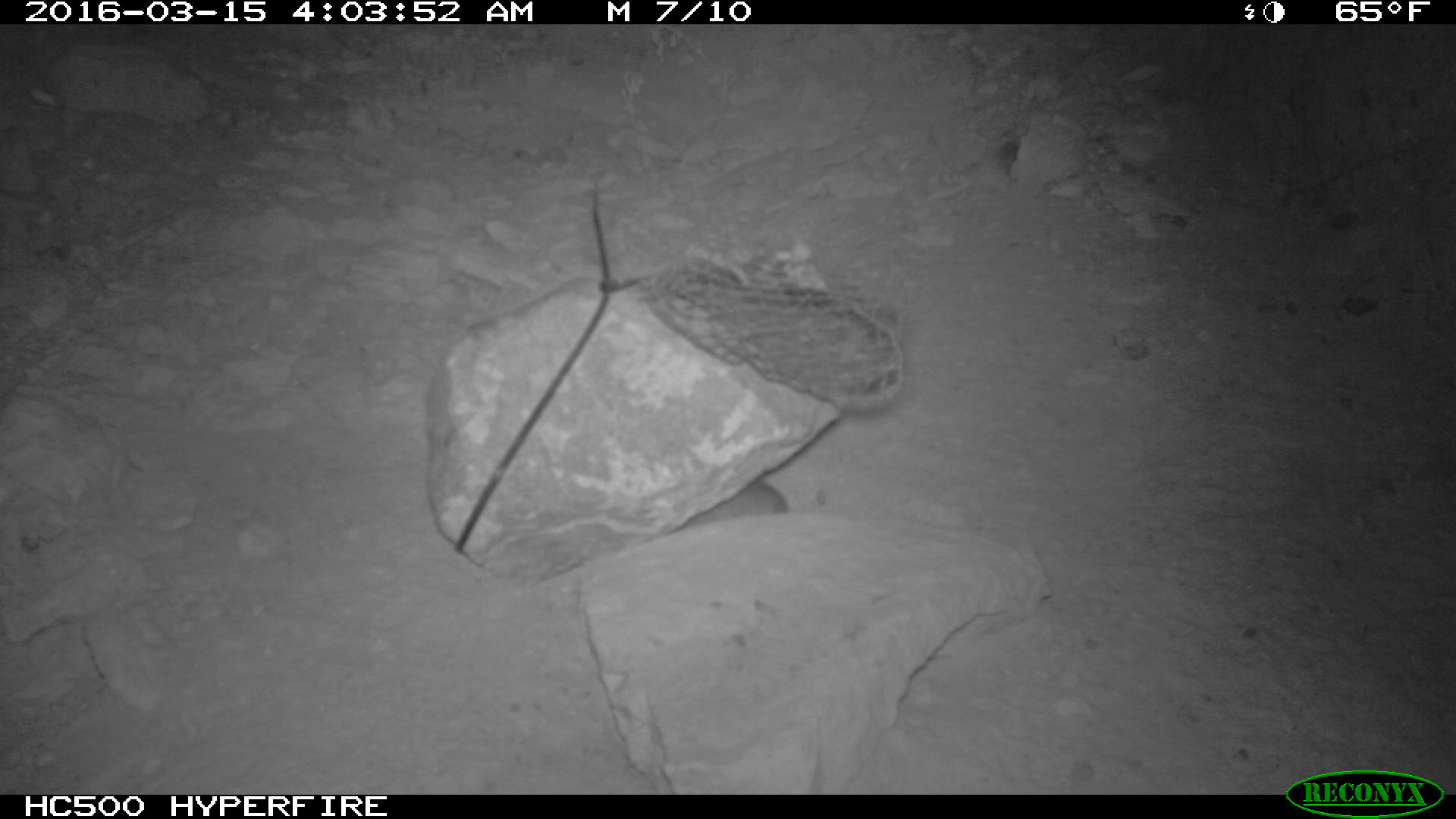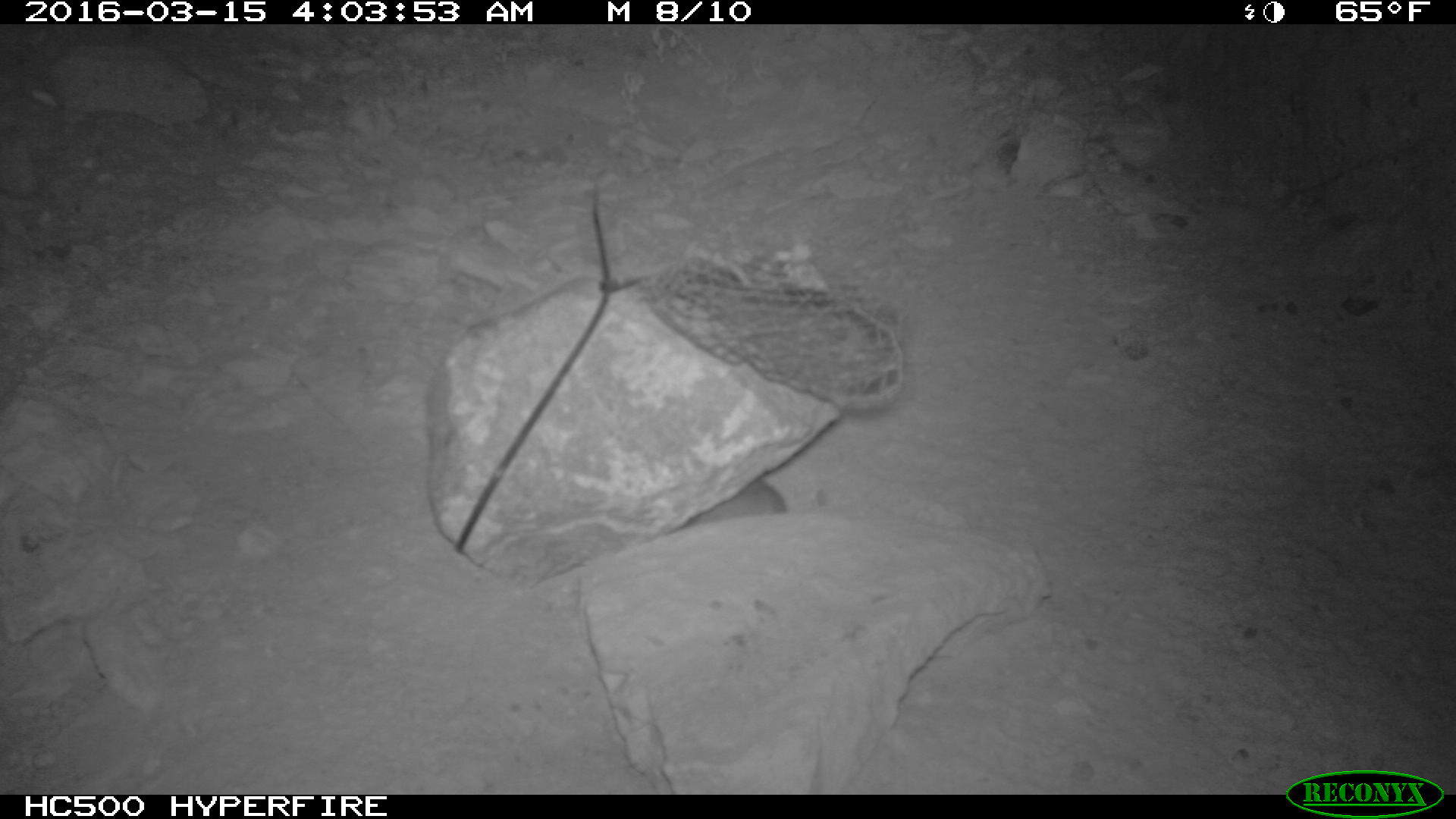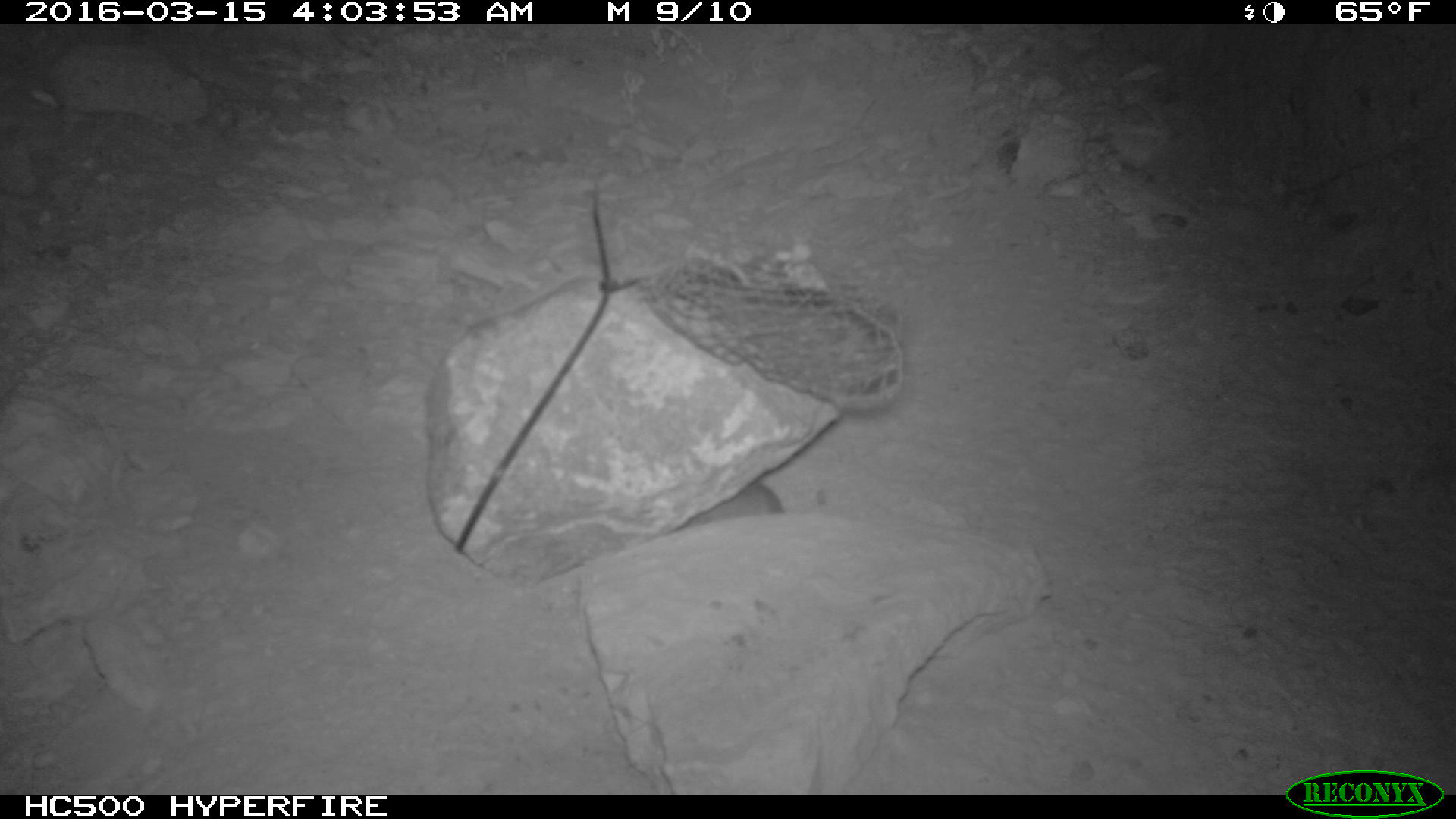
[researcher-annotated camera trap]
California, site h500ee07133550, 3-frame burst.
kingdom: Animalia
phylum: Chordata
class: Mammalia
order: Rodentia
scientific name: Rodentia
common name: rodent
Rodent (Rodentia).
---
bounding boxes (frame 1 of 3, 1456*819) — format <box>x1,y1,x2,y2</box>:
rodent: <box>676,479,789,530</box>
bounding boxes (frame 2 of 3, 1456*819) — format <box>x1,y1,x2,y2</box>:
rodent: <box>685,479,786,526</box>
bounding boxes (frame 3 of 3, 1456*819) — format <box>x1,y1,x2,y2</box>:
rodent: <box>670,482,786,529</box>